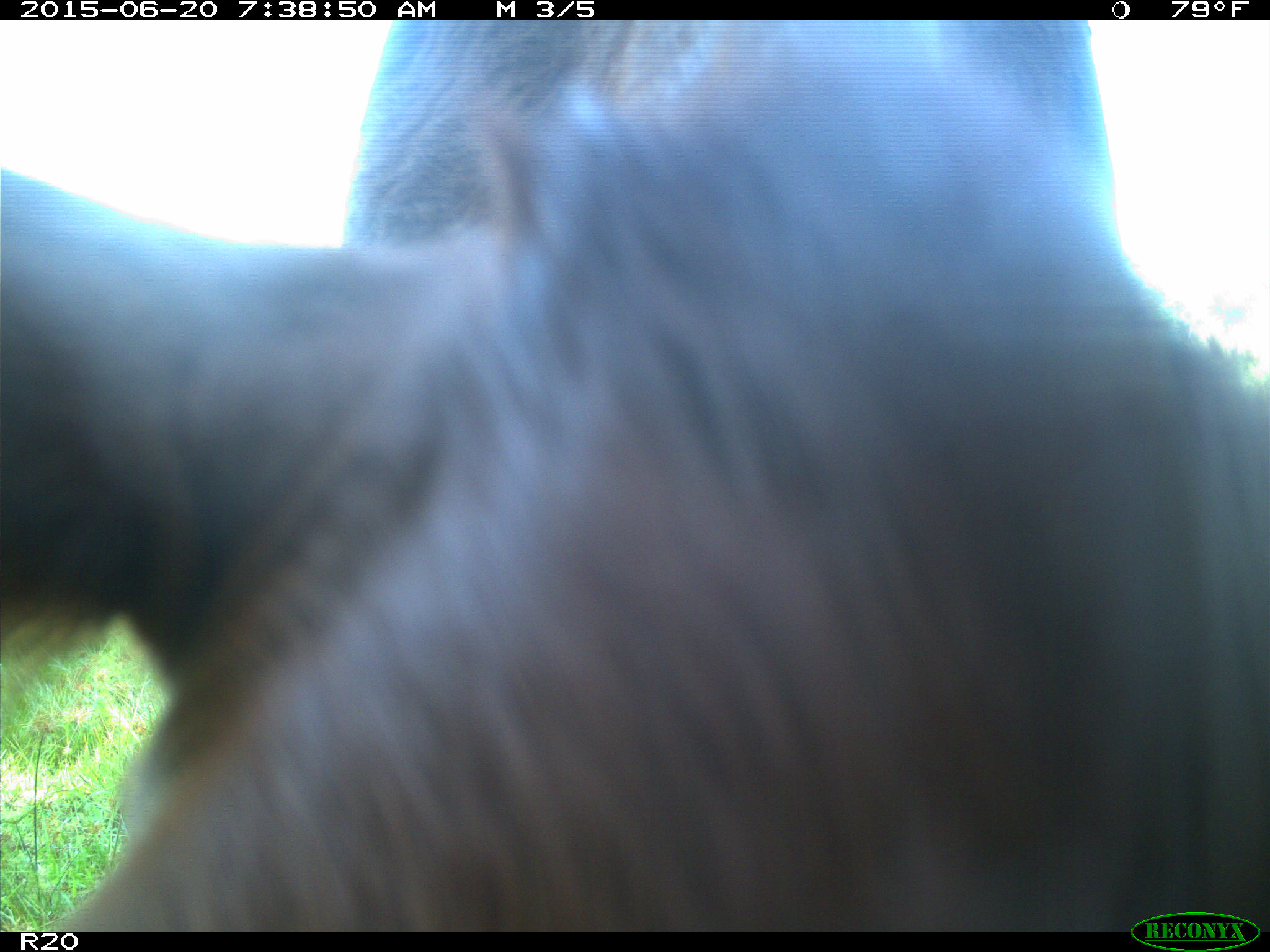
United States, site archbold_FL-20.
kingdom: Animalia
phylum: Chordata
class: Mammalia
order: Artiodactyla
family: Bovidae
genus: Bos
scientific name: Bos taurus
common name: domestic cow